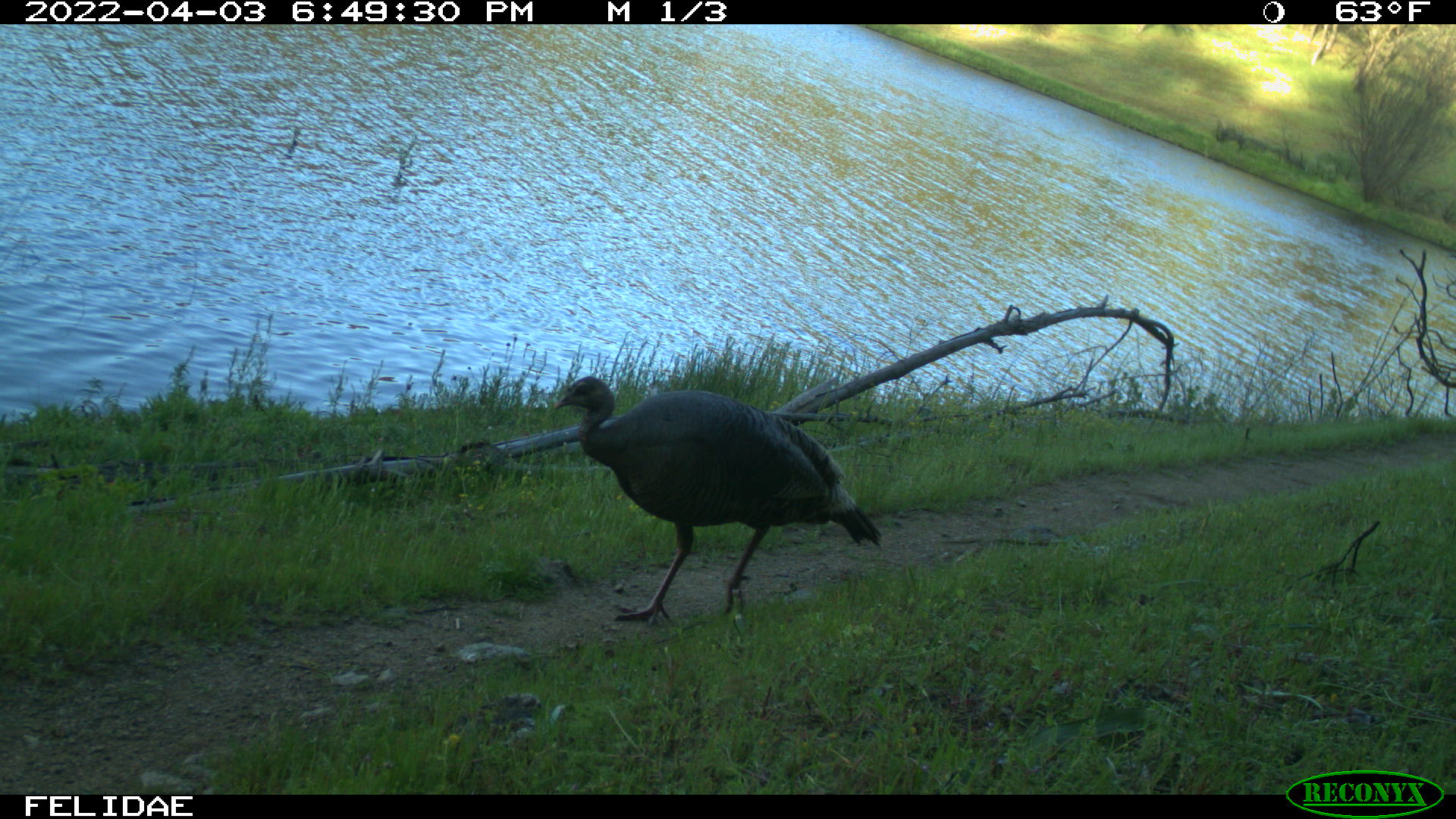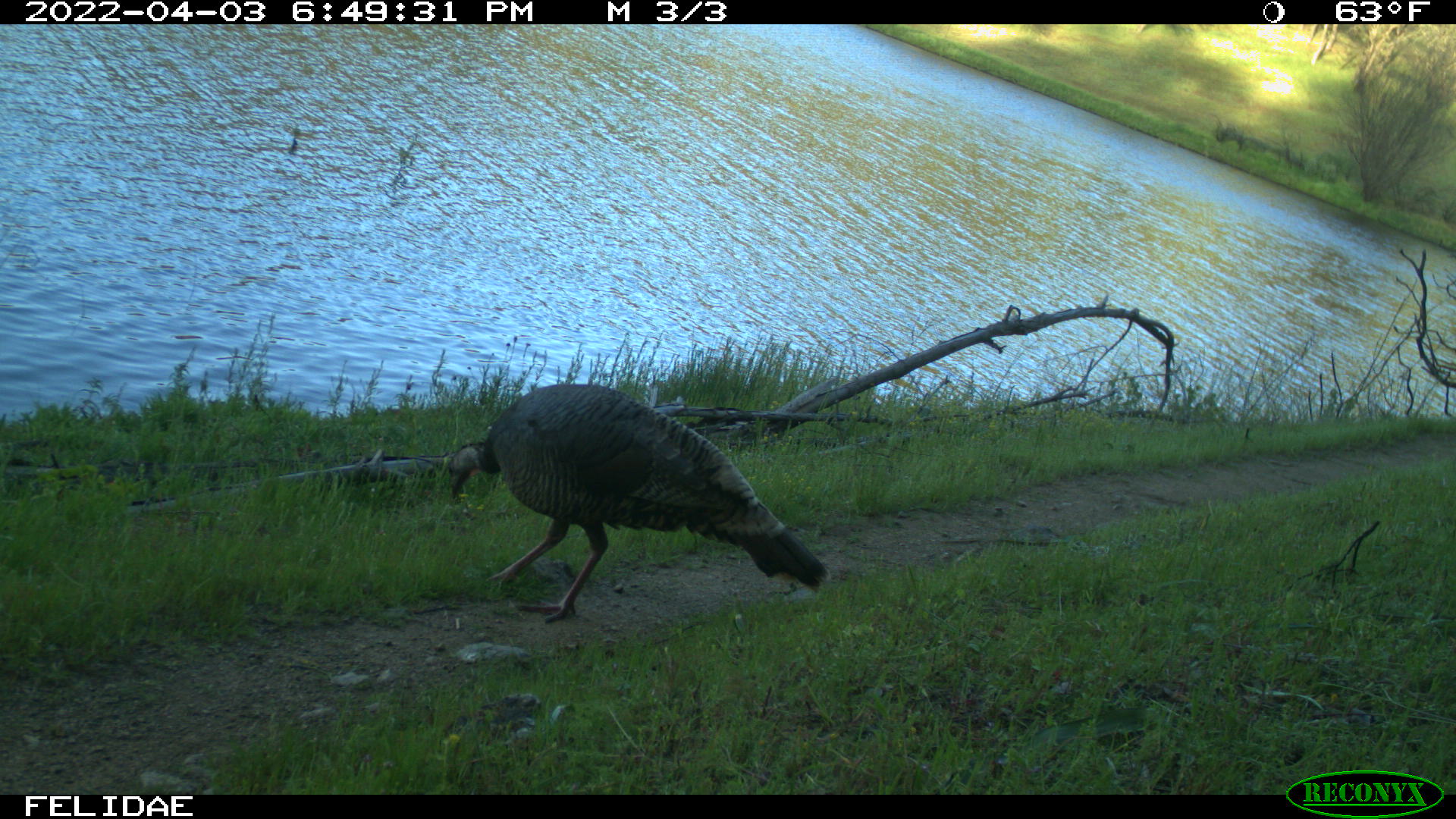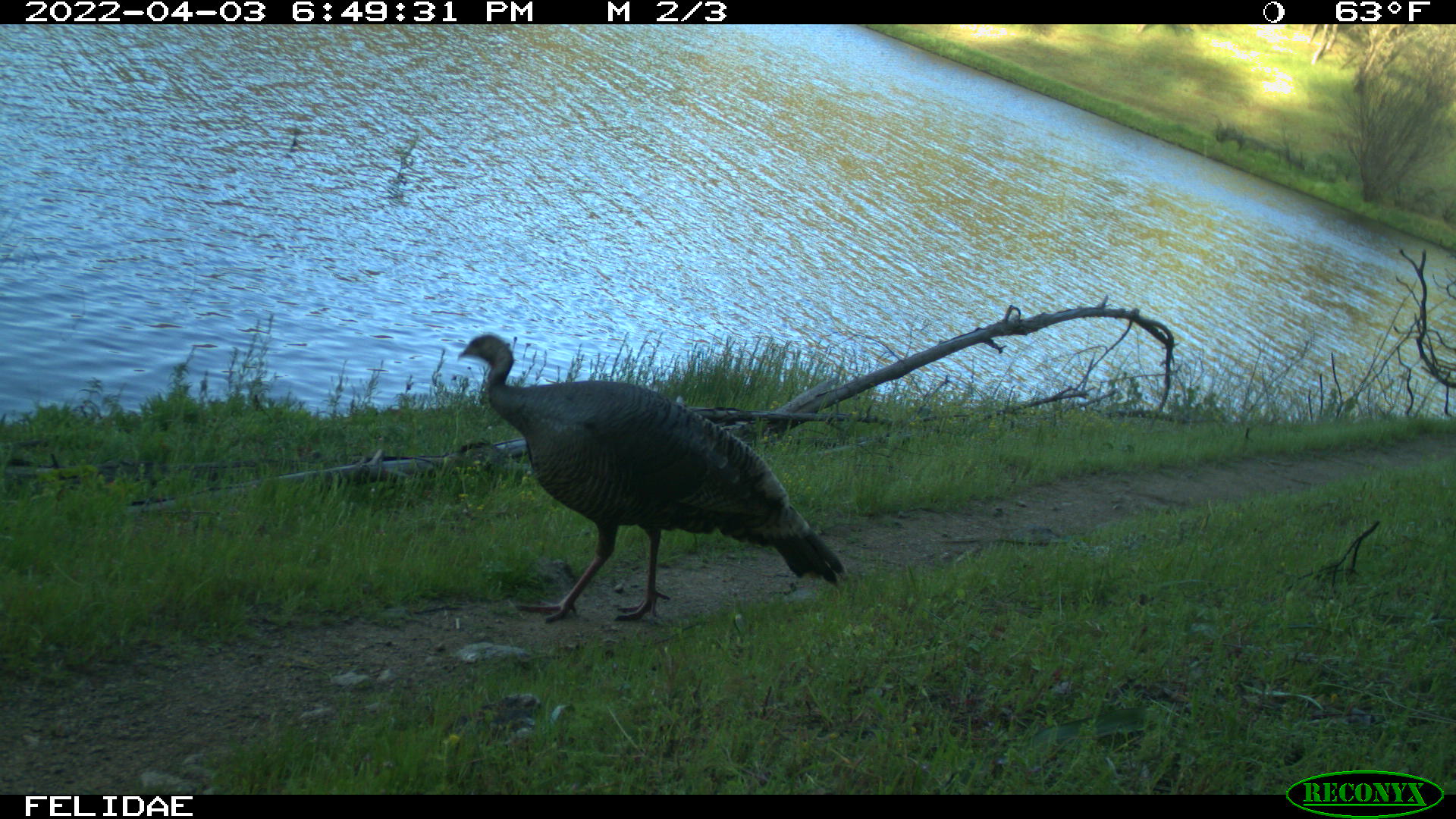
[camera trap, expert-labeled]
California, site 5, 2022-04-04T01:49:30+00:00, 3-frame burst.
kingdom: Animalia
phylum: Chordata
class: Aves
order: Galliformes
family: Phasianidae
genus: Meleagris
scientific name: Meleagris gallopavo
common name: turkey